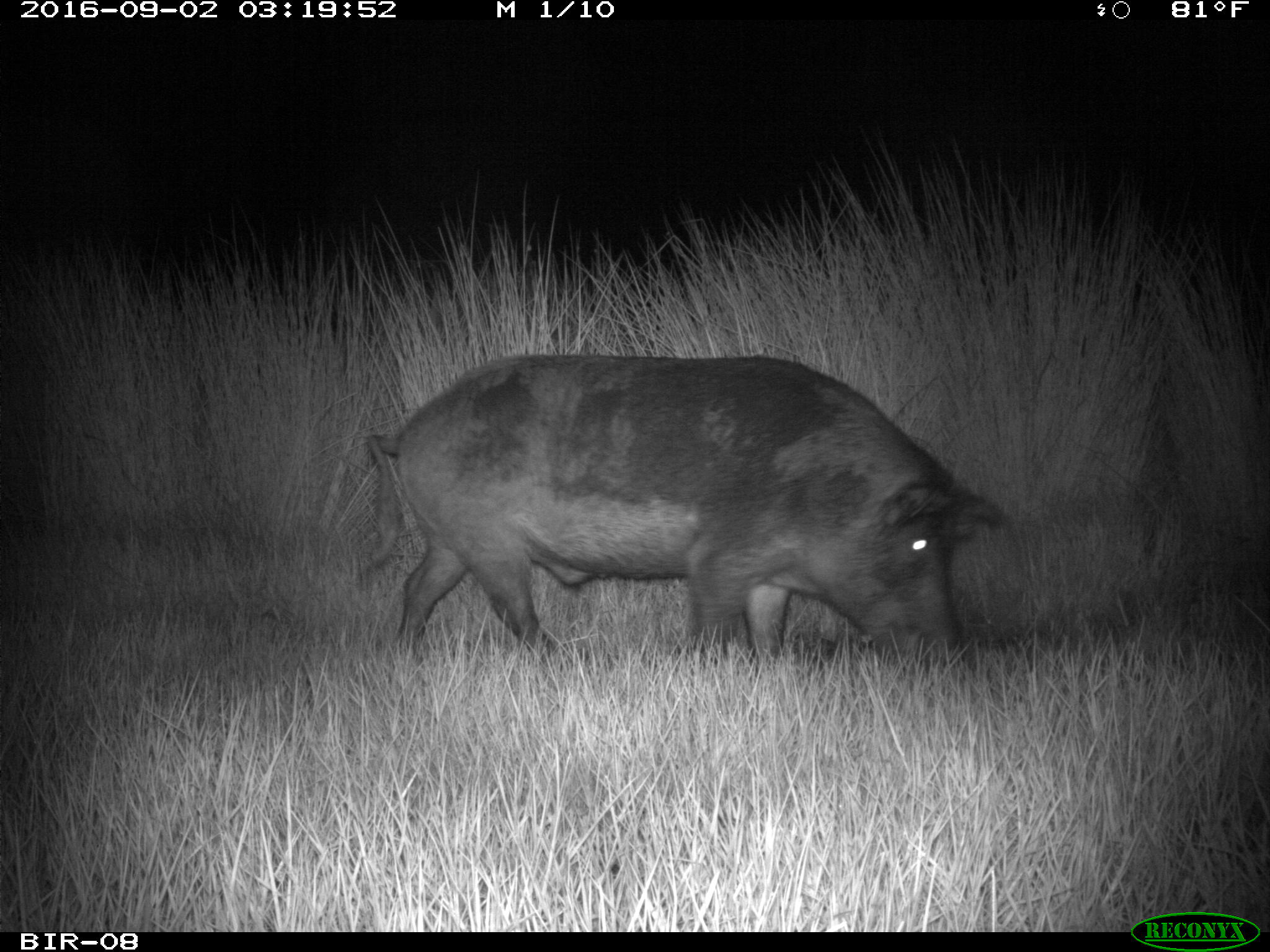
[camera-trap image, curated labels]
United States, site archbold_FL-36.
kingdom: Animalia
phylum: Chordata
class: Mammalia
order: Artiodactyla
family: Suidae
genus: Sus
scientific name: Sus scrofa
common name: wild boar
Sus scrofa (wild boar).